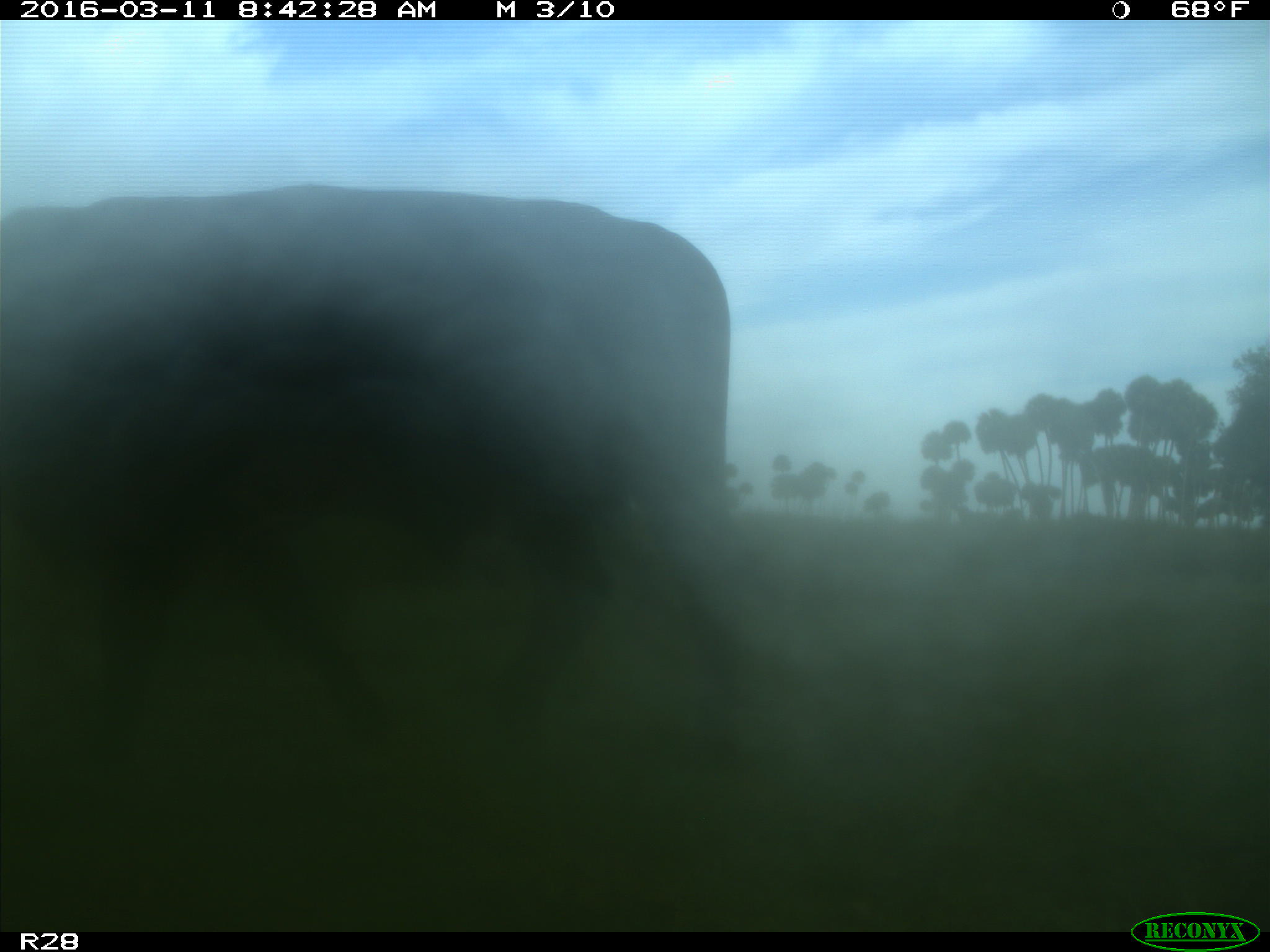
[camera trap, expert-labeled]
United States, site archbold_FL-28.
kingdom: Animalia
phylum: Chordata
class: Mammalia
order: Artiodactyla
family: Bovidae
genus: Bos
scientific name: Bos taurus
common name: domestic cow